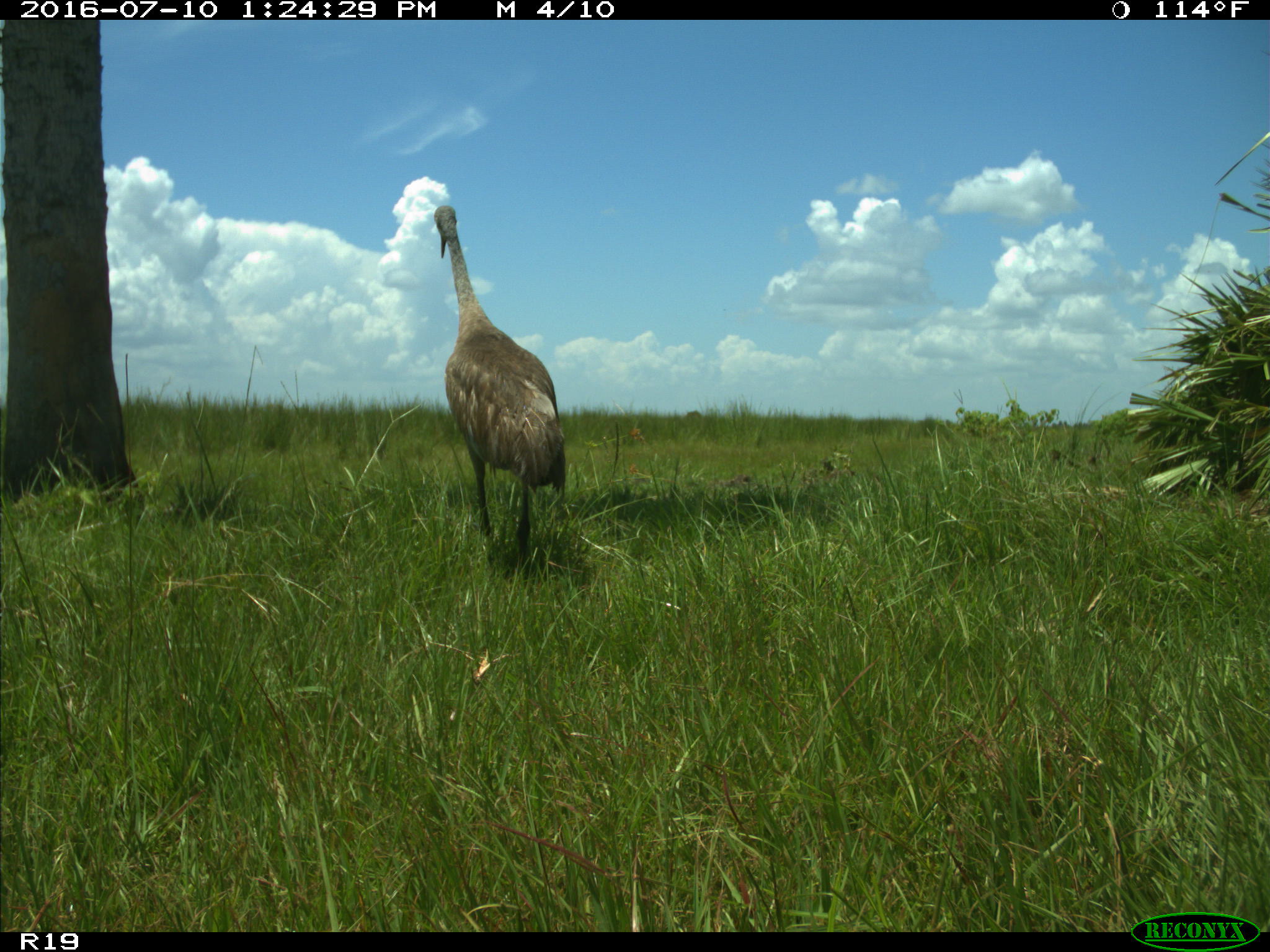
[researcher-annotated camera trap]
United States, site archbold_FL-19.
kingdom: Animalia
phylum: Chordata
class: Aves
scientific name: Aves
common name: birds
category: unidentified bird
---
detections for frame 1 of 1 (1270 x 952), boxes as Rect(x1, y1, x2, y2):
animal: Rect(434, 206, 566, 576)